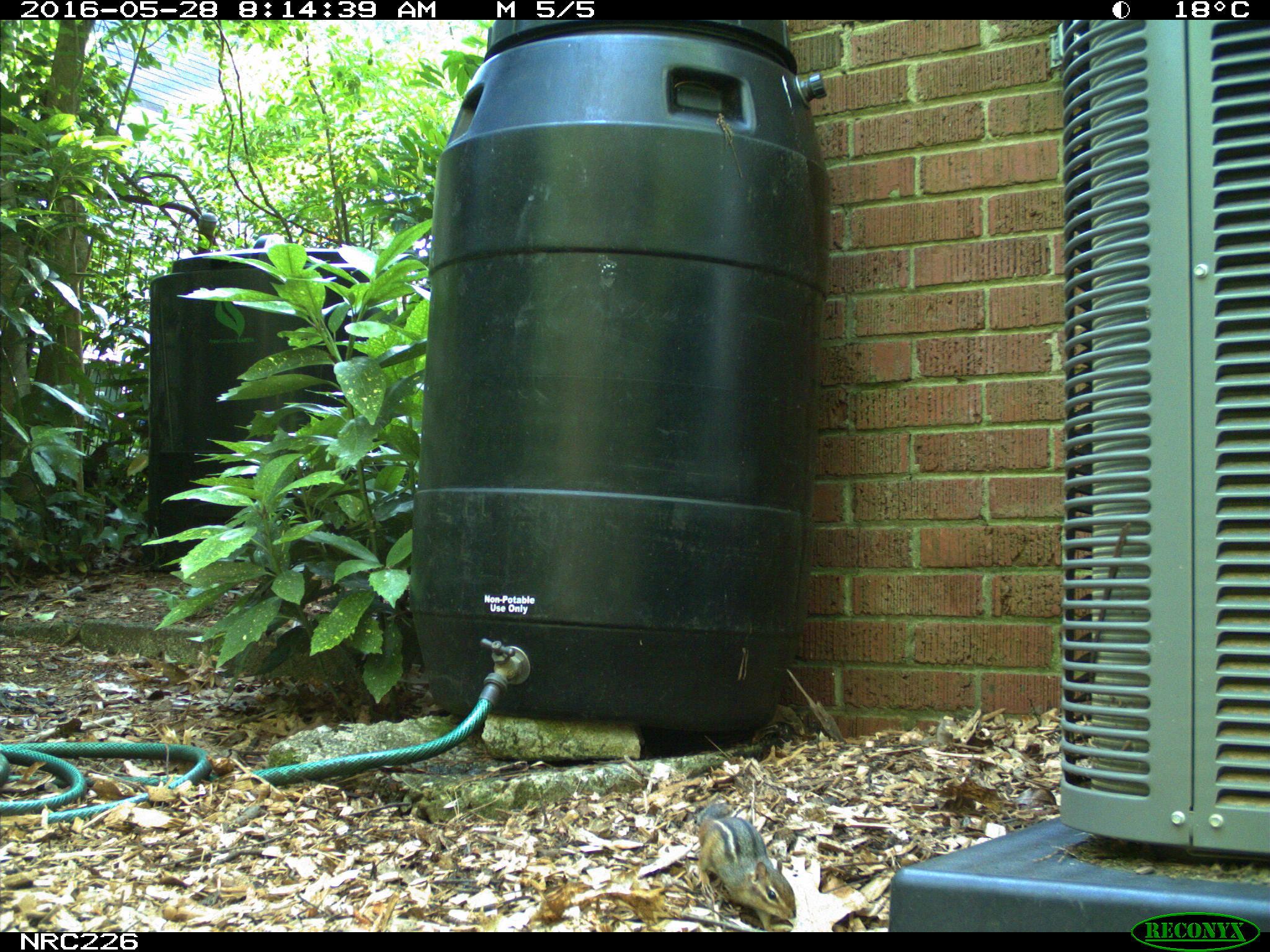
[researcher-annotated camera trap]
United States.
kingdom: Animalia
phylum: Chordata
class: Mammalia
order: Rodentia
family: Sciuridae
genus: Tamias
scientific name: Tamias striatus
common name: eastern chipmunk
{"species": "Eastern Chipmunk (Tamias striatus)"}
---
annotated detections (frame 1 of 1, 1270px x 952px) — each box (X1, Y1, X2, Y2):
Eastern Chipmunk: (687, 796, 804, 930)